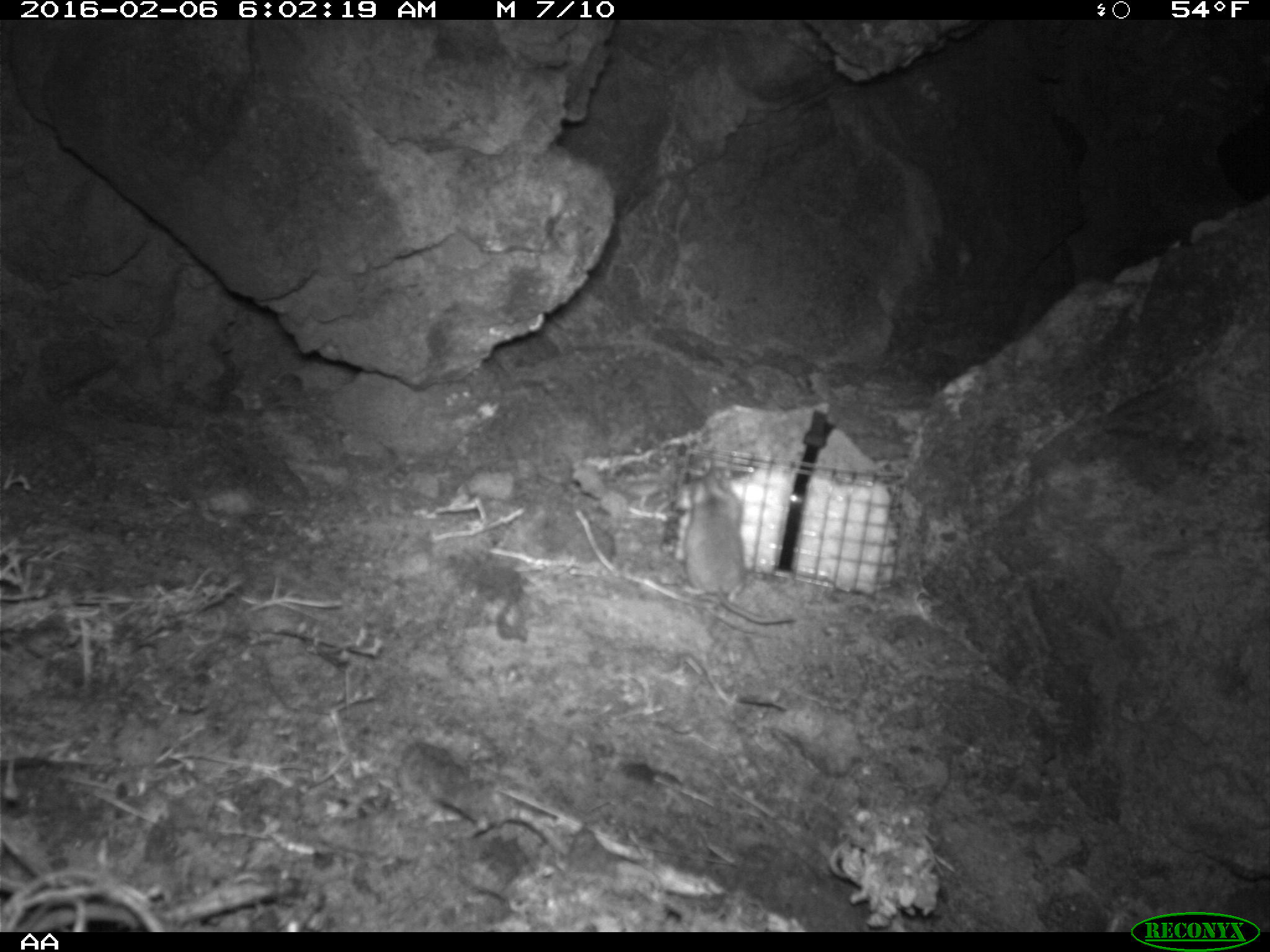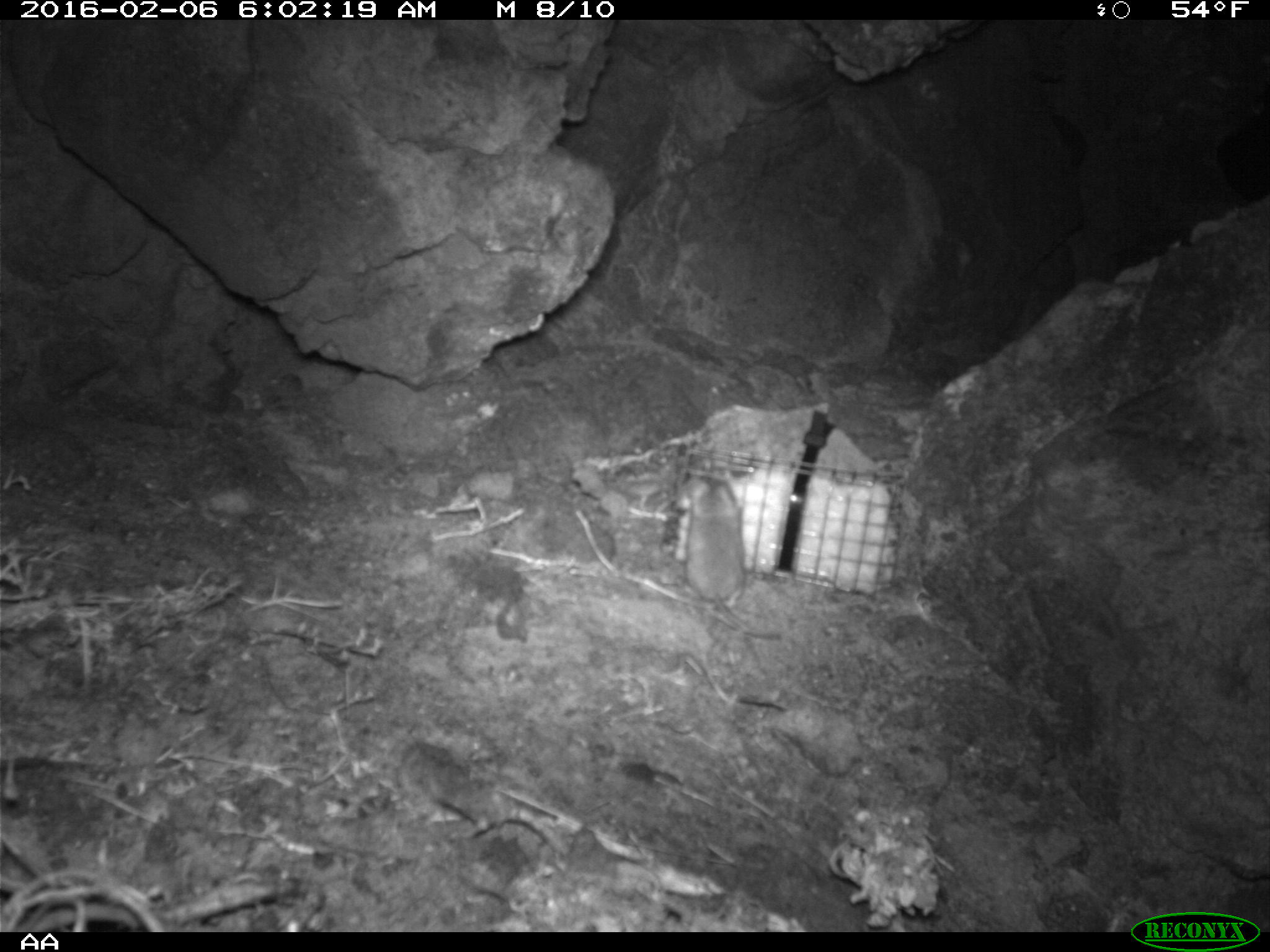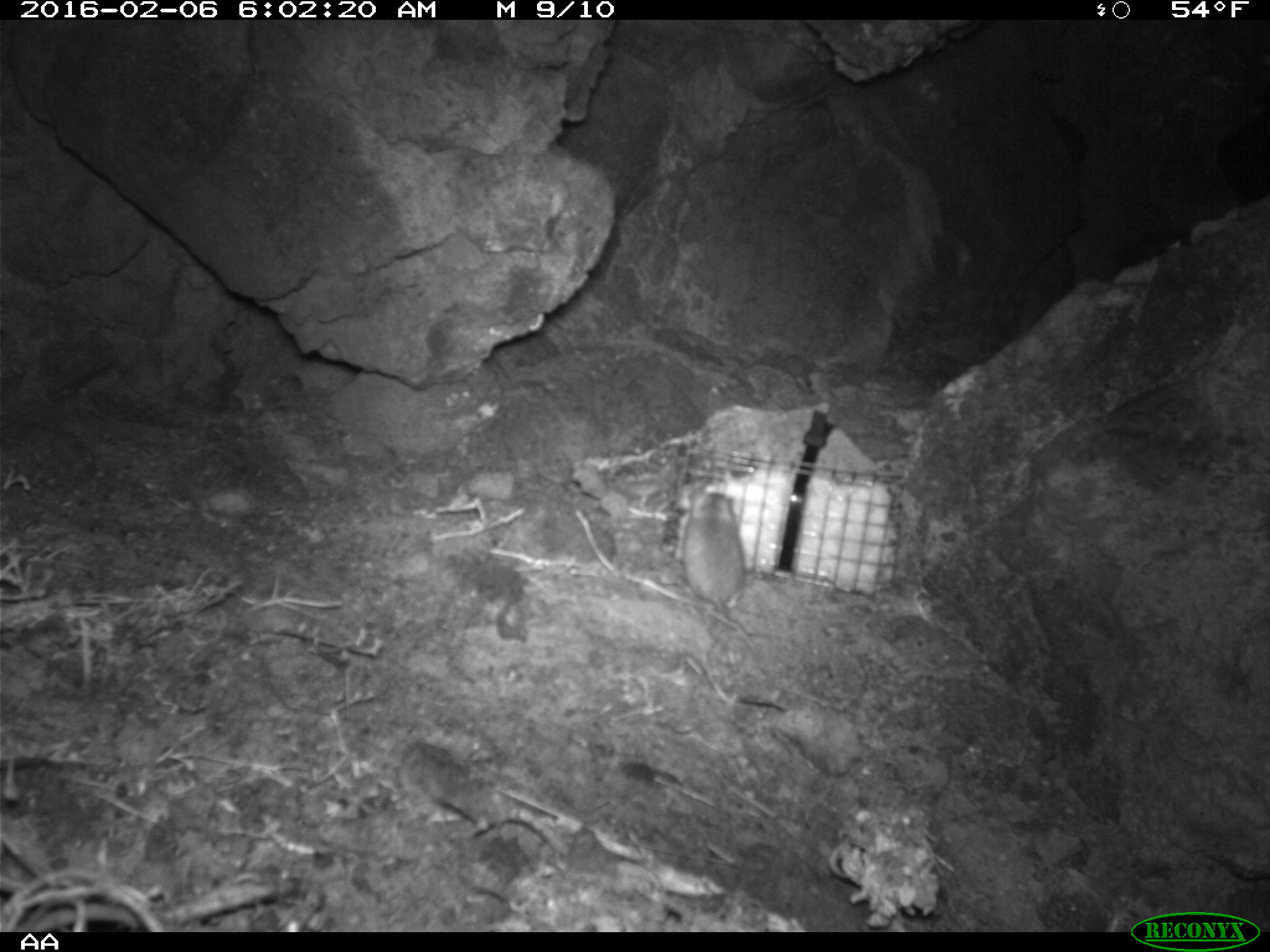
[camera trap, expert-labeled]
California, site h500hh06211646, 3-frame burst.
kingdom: Animalia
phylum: Chordata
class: Mammalia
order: Rodentia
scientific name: Rodentia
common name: rodent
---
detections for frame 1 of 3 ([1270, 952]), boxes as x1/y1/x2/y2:
rodent: 681/464/795/623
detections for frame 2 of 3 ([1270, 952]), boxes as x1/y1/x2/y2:
rodent: 682/471/781/640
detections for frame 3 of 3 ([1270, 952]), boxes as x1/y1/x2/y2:
rodent: 682/476/755/647